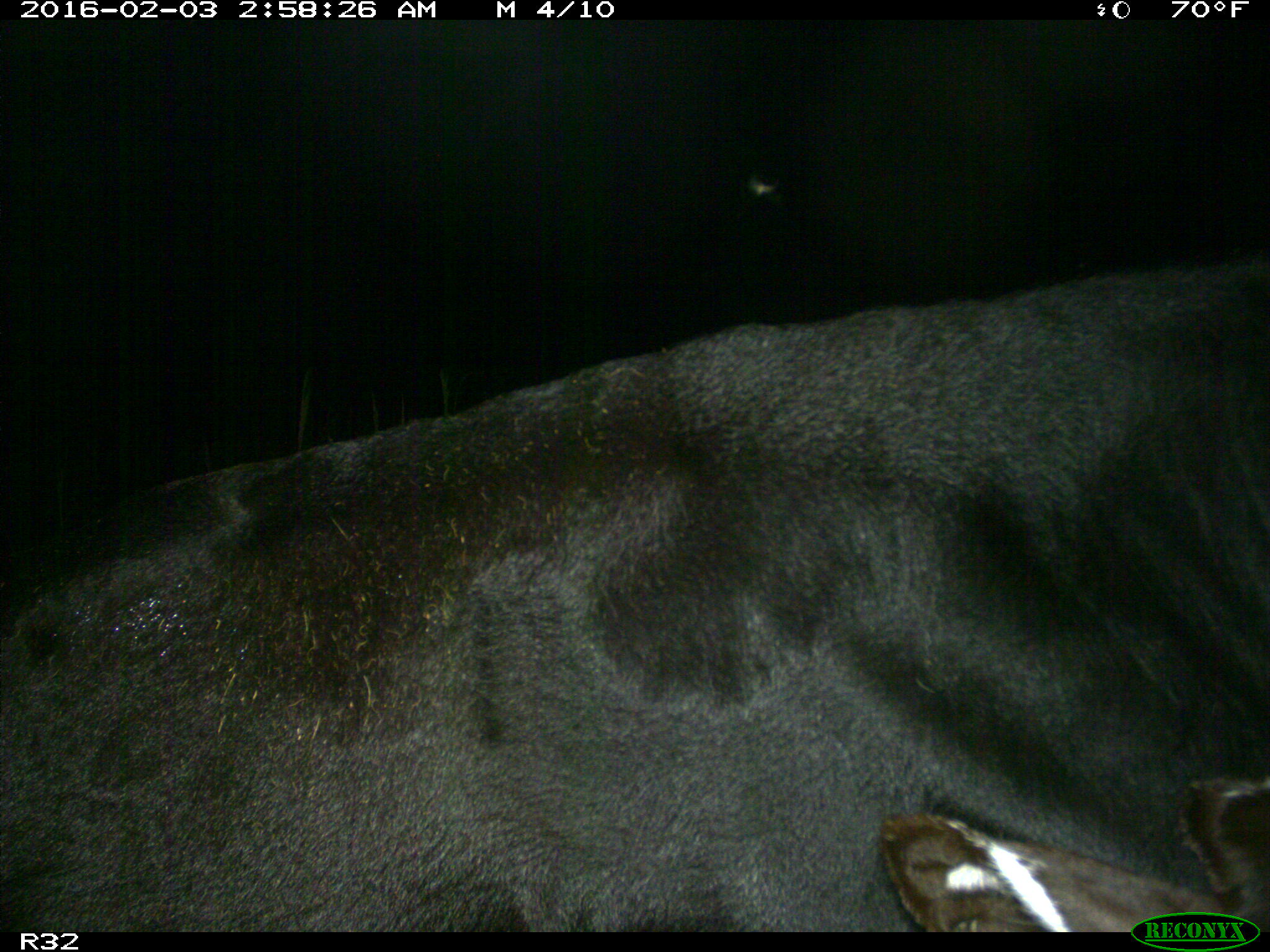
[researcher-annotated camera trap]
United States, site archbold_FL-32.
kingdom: Animalia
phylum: Chordata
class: Mammalia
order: Artiodactyla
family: Bovidae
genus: Bos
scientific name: Bos taurus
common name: domestic cow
Bos taurus (domestic cow).